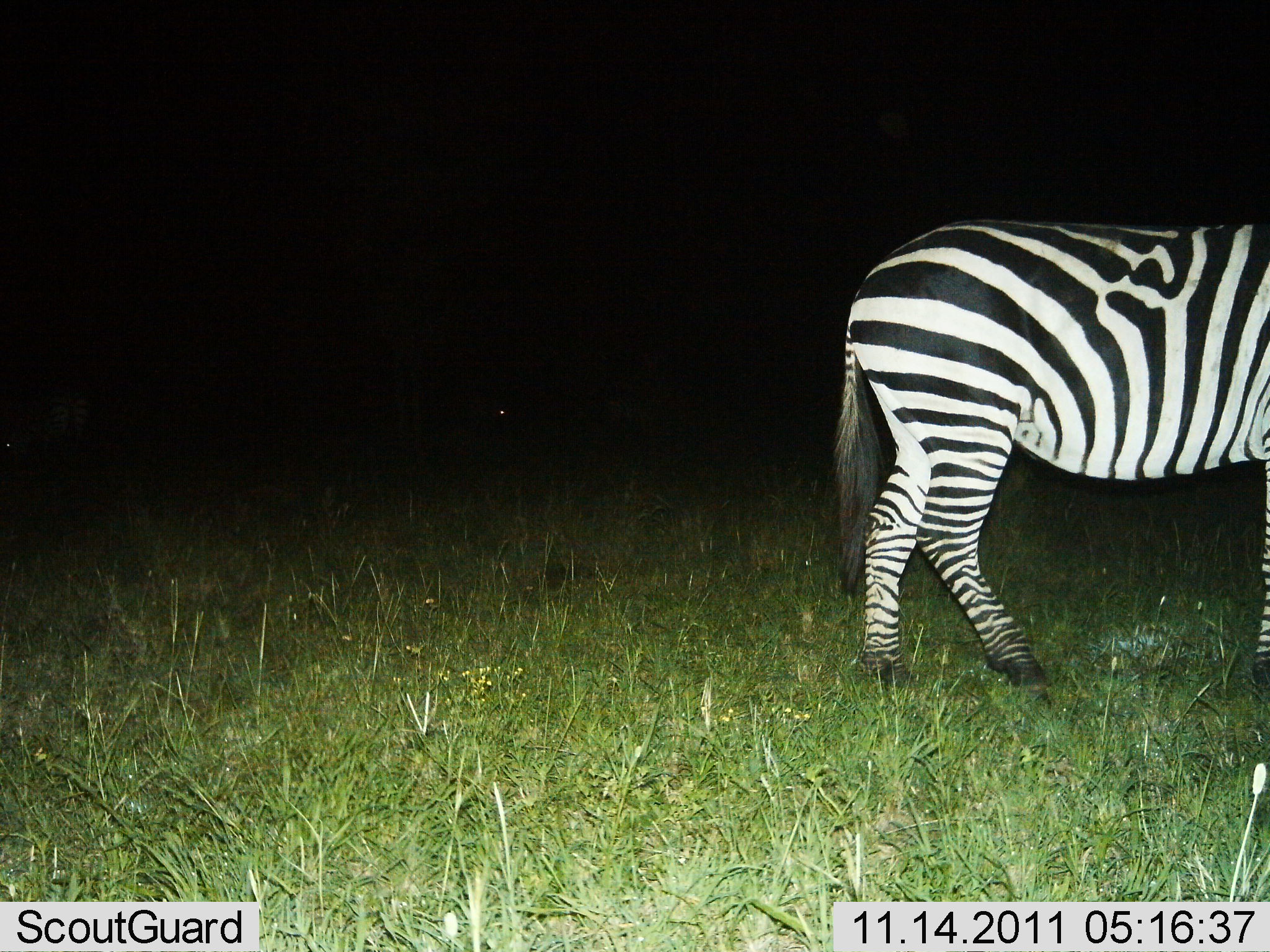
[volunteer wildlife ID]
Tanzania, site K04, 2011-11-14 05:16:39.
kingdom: Animalia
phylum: Chordata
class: Mammalia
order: Perissodactyla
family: Equidae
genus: Equus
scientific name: Equus quagga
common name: plains zebra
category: zebra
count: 1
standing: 64%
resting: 0%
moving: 36%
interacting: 0%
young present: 0%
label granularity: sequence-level